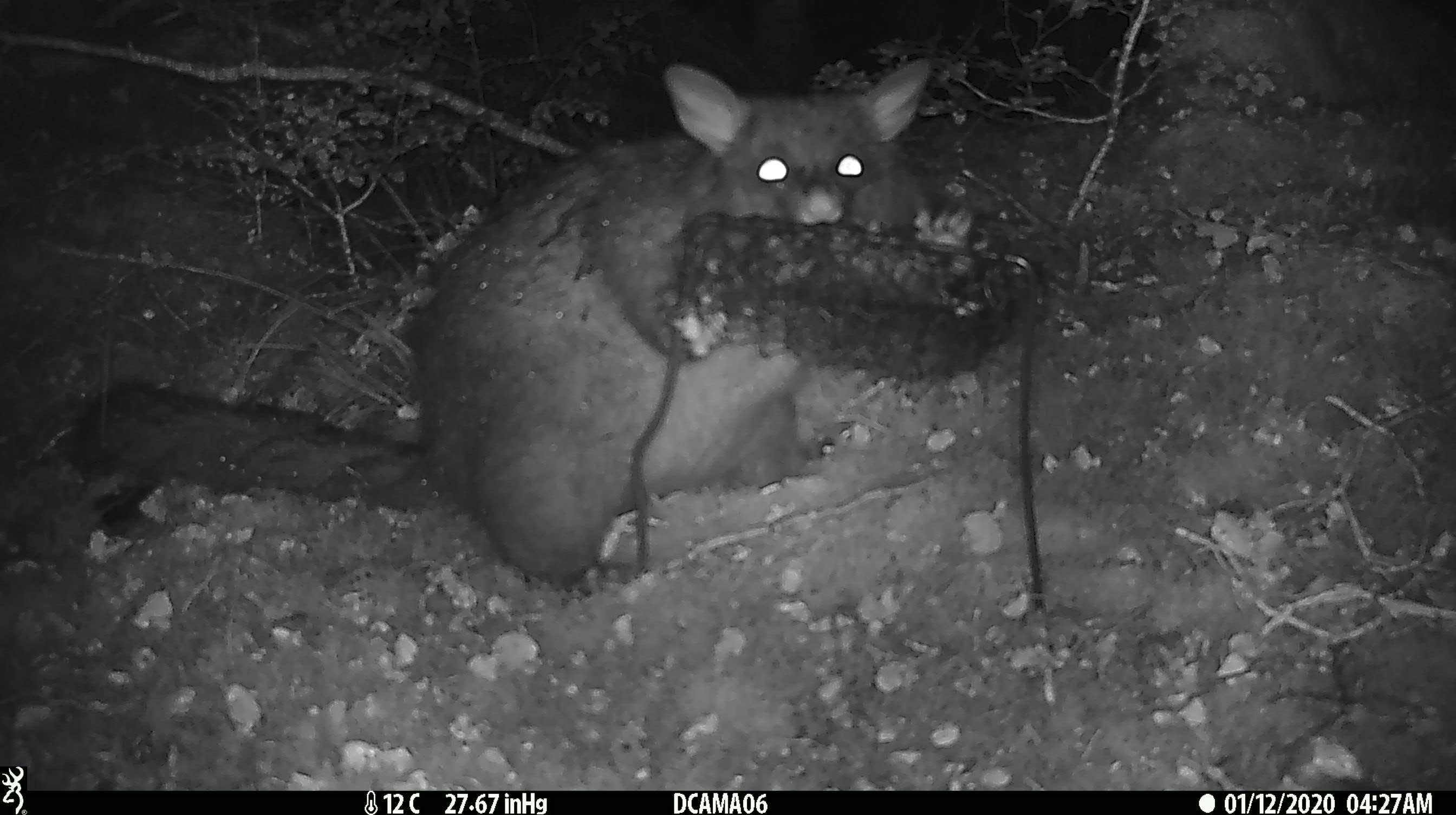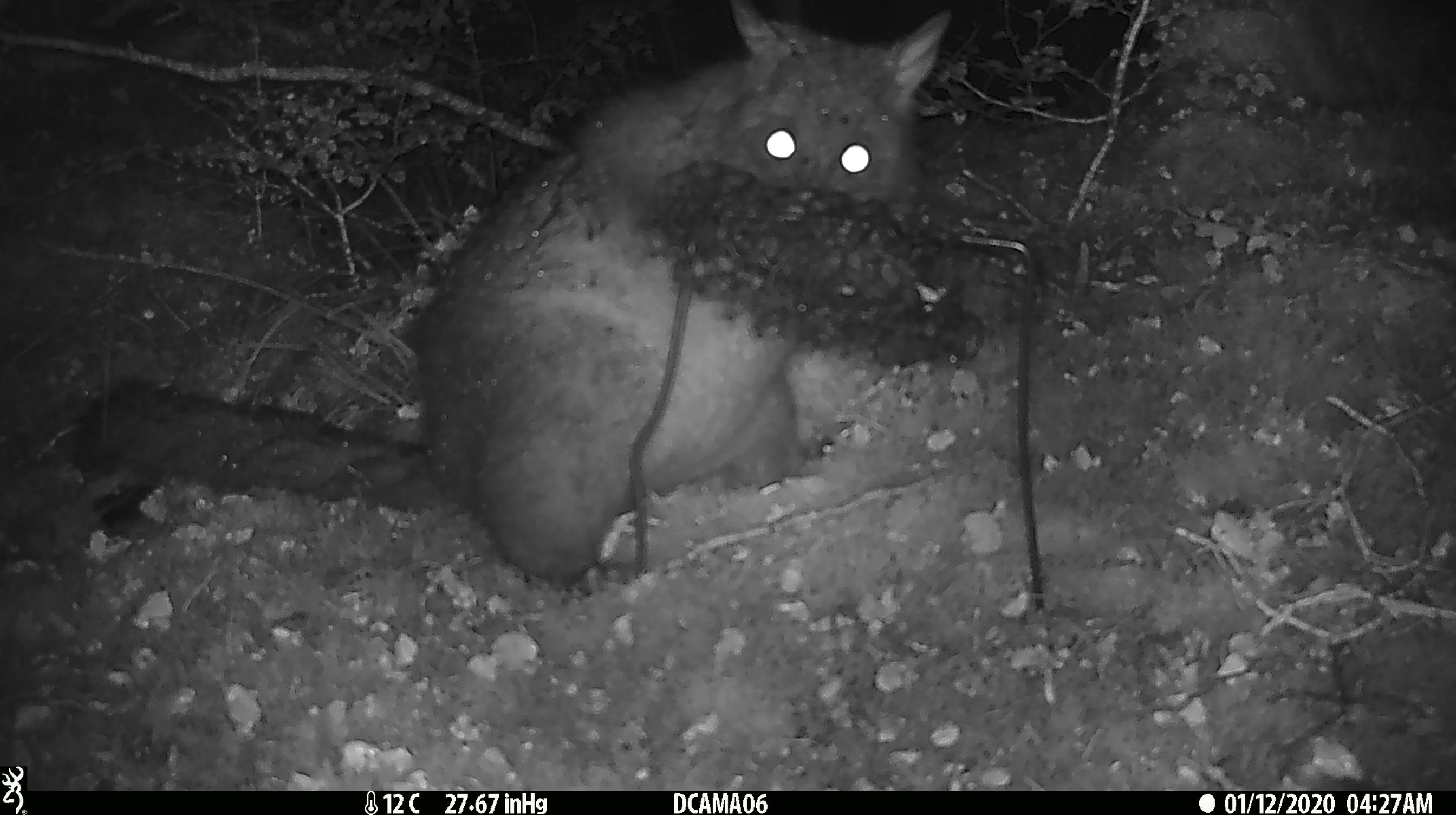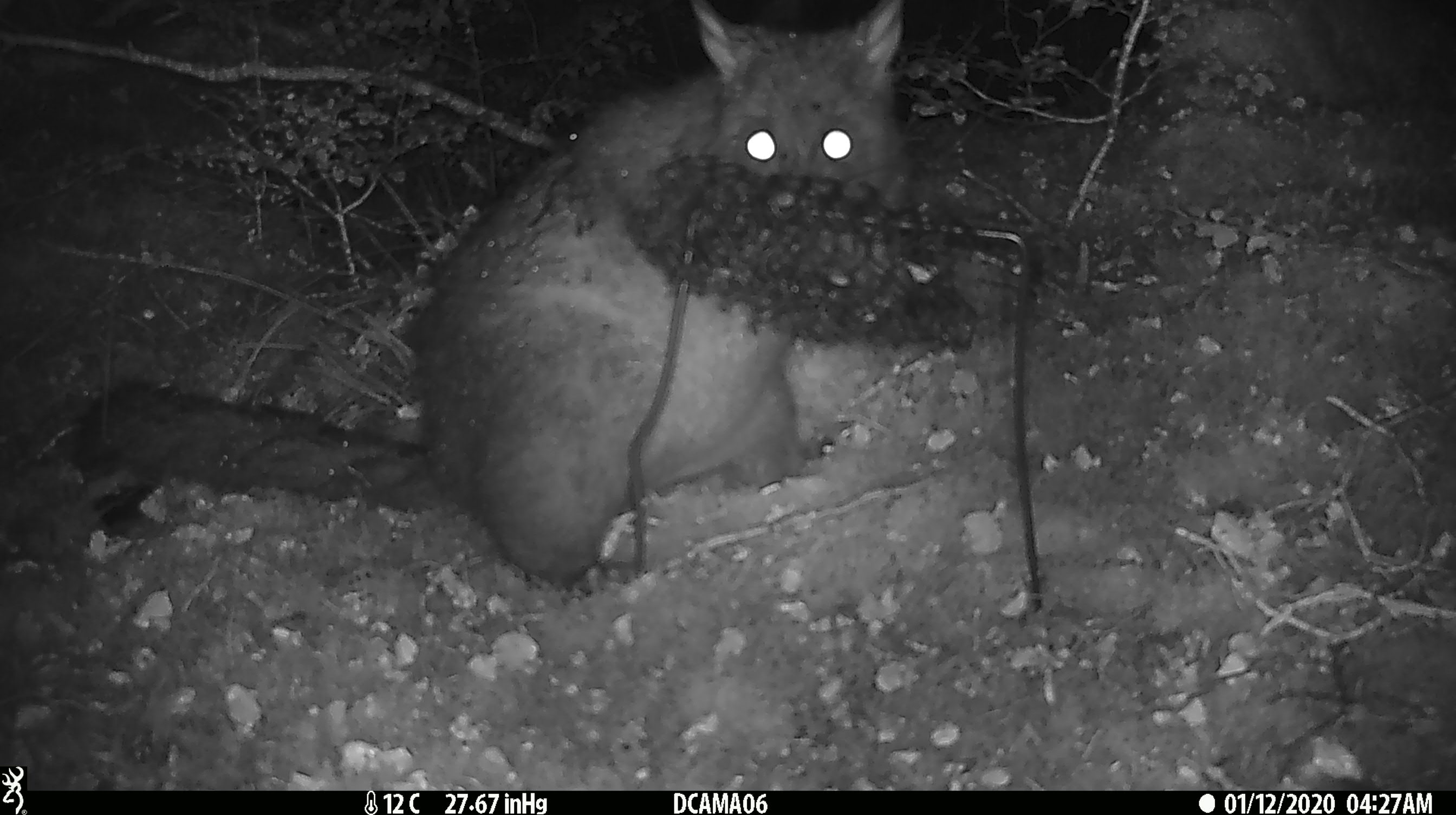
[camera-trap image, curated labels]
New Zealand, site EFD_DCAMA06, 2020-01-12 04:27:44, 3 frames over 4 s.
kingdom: Animalia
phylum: Chordata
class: Mammalia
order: Diprotodontia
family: Phalangeridae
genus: Trichosurus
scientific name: Trichosurus vulpecula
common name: common brushtail possum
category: possum